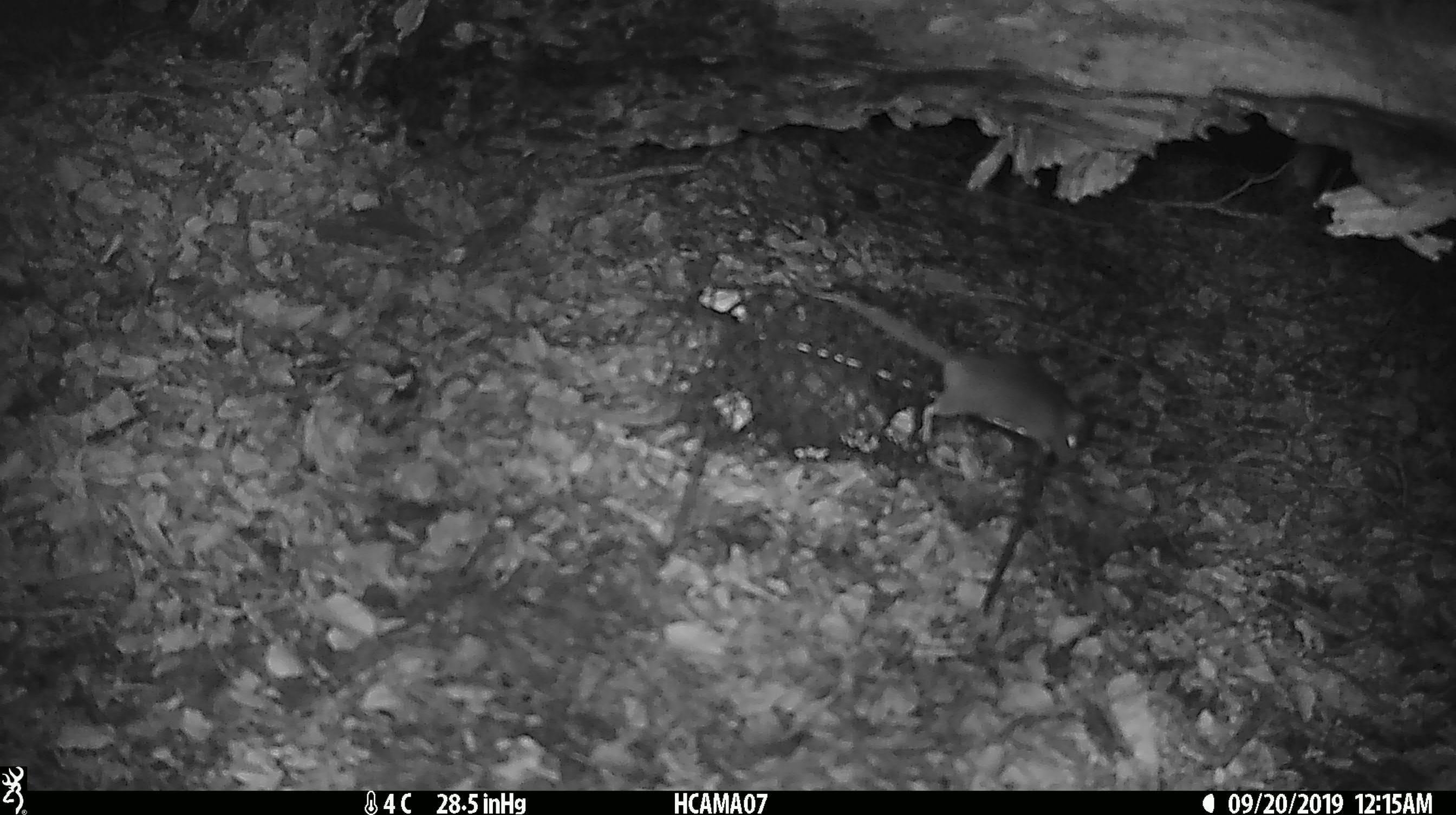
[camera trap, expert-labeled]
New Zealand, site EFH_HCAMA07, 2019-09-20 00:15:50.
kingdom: Animalia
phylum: Chordata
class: Mammalia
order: Rodentia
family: Muridae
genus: Mus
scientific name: Mus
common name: mouse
Mouse (Mus).